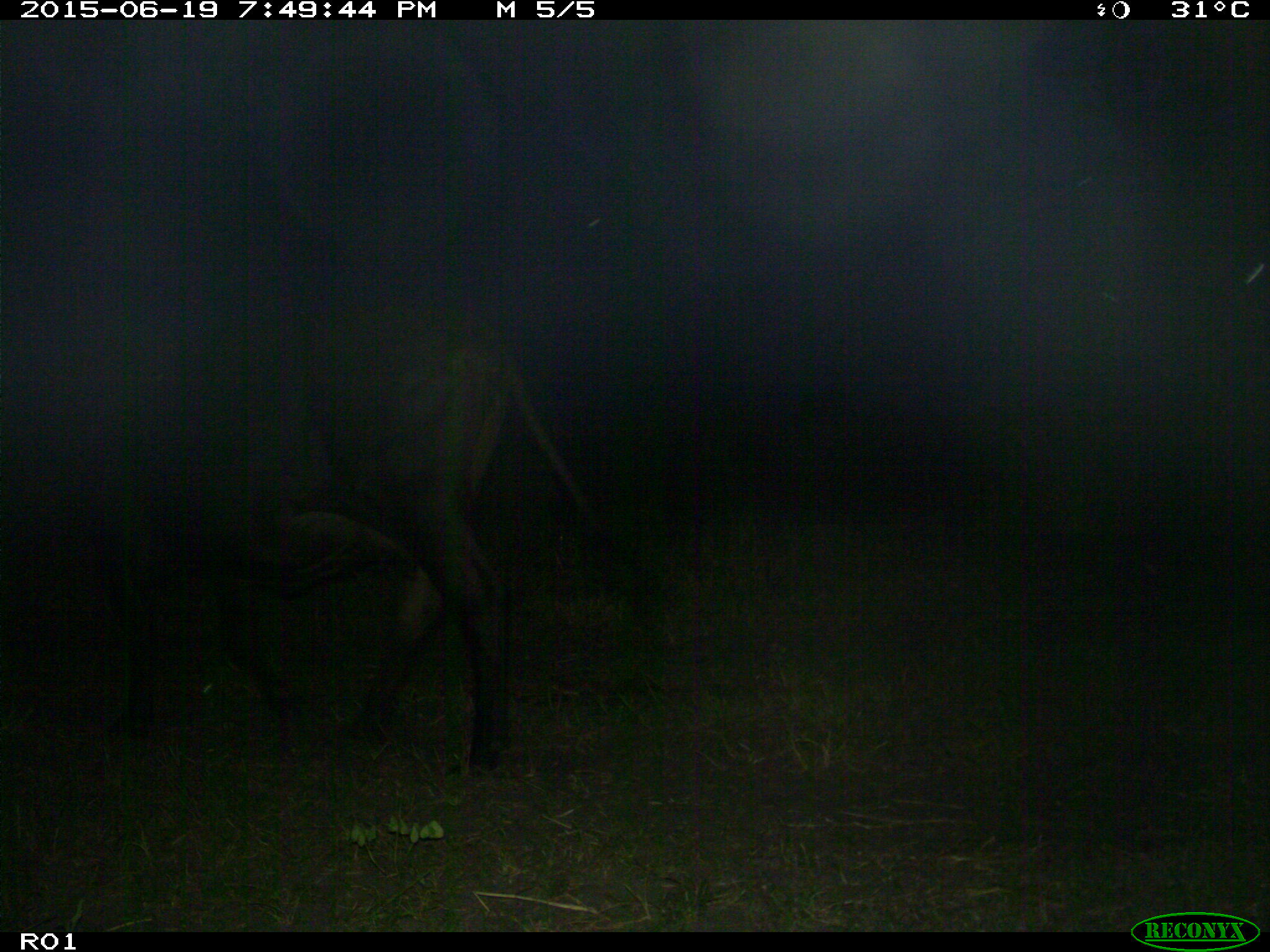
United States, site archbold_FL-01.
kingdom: Animalia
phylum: Chordata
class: Mammalia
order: Artiodactyla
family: Bovidae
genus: Bos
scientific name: Bos taurus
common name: domestic cow